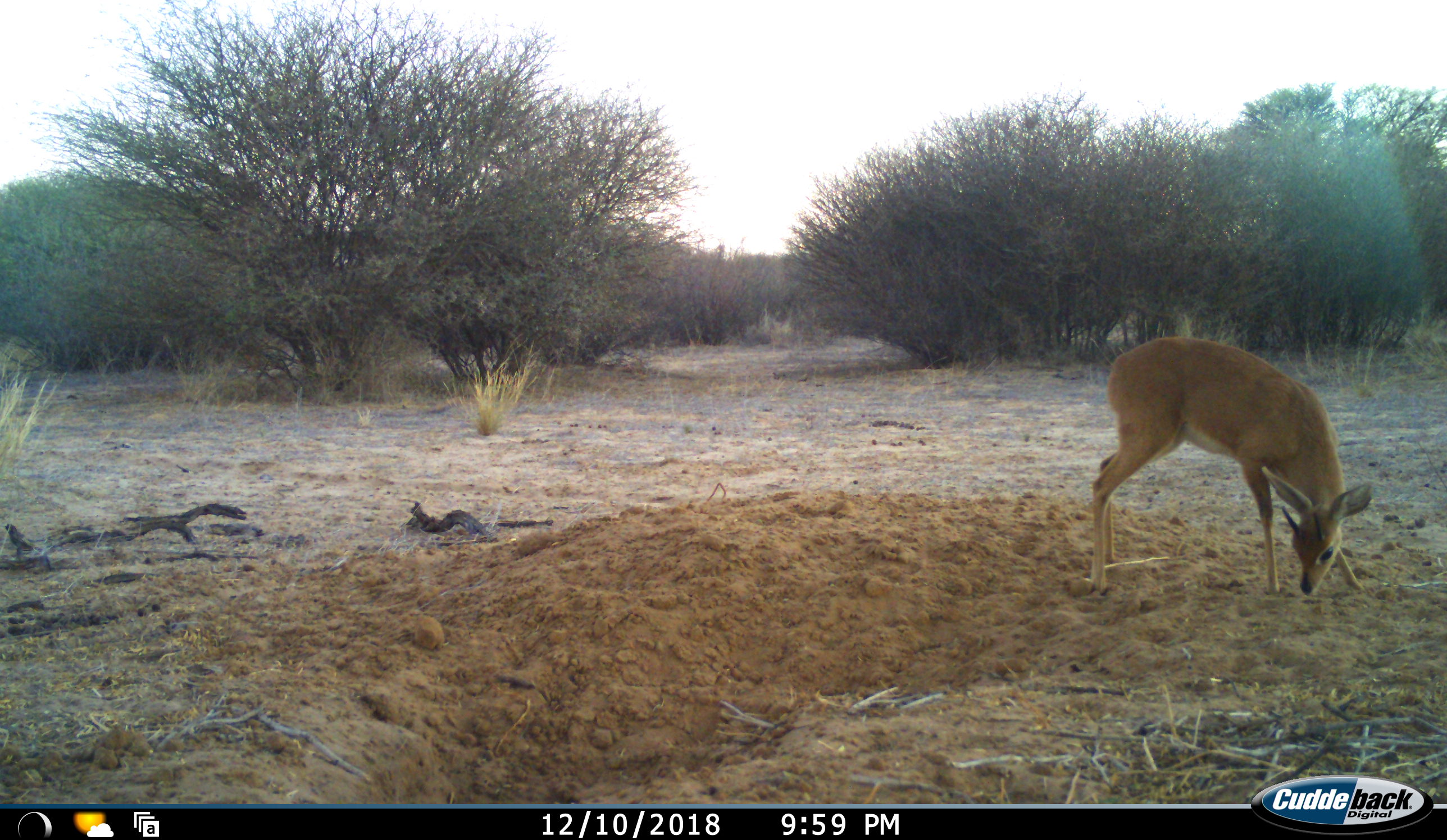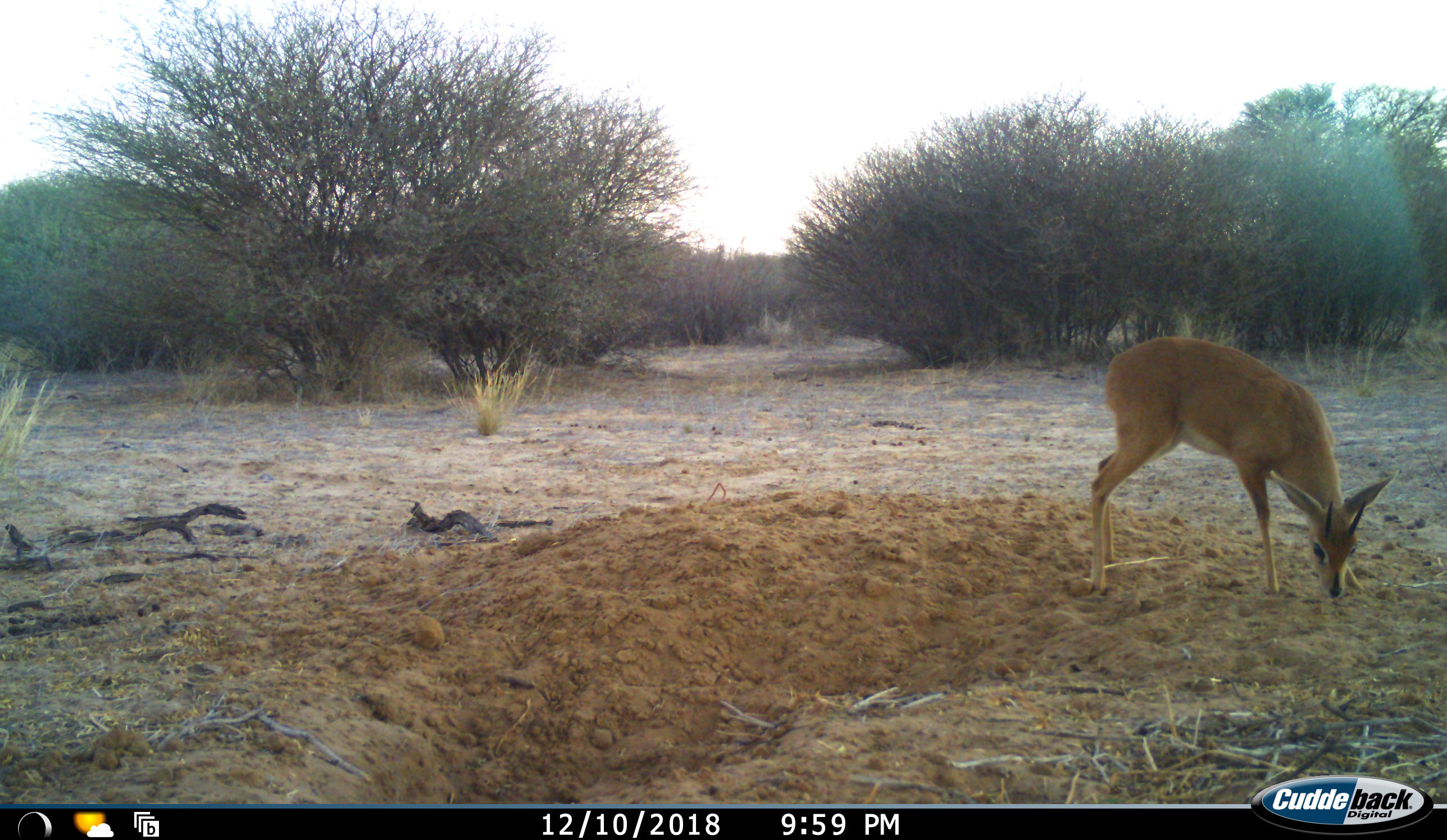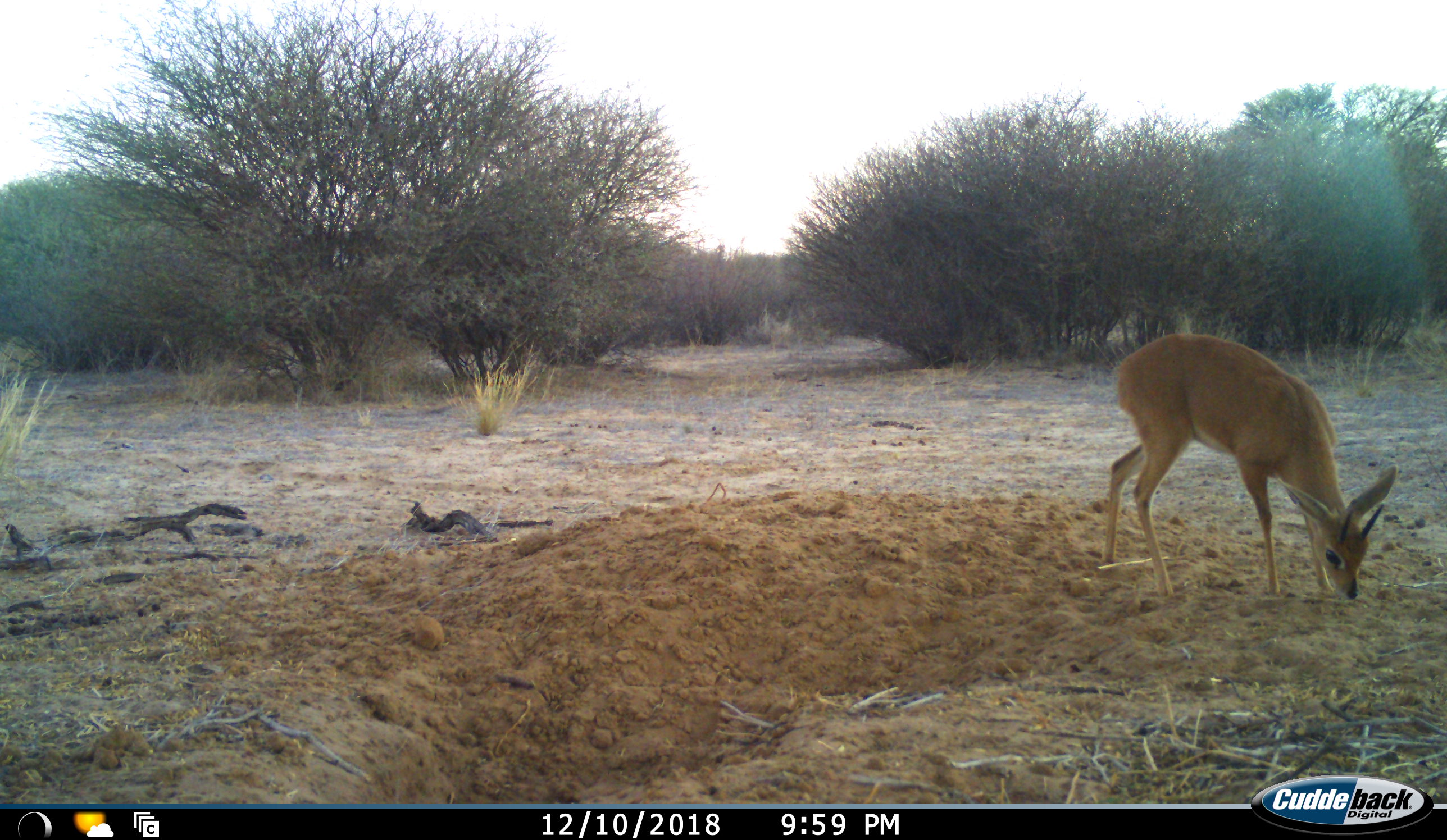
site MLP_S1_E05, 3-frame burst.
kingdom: Animalia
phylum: Chordata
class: Mammalia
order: Artiodactyla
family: Bovidae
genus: Raphicerus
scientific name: Raphicerus campestris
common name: steenbok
Steenbok (Raphicerus campestris), count 1. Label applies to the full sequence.